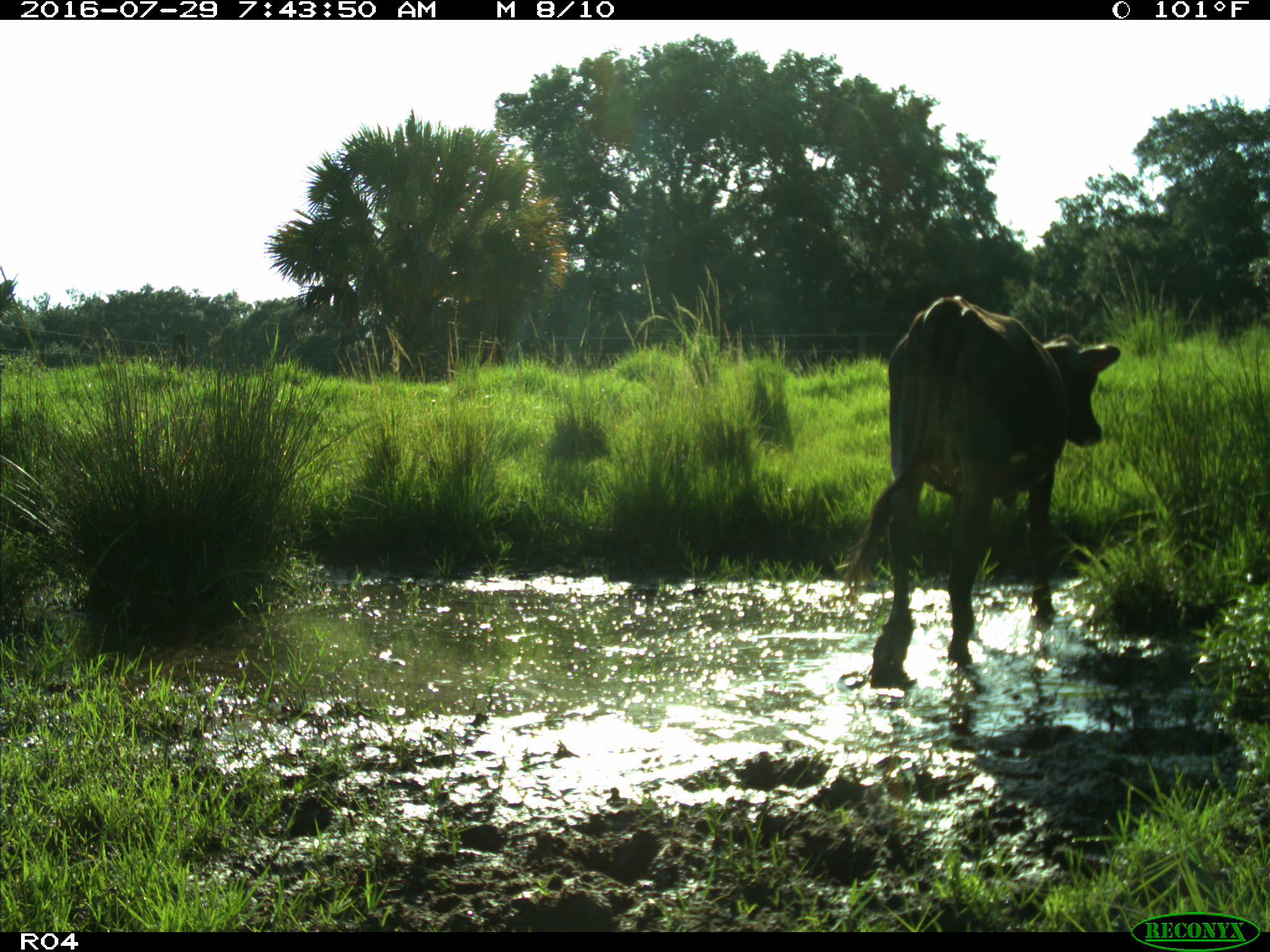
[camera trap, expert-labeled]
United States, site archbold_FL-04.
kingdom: Animalia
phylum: Chordata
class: Mammalia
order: Artiodactyla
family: Bovidae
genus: Bos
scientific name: Bos taurus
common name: domestic cow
Bos taurus (domestic cow).